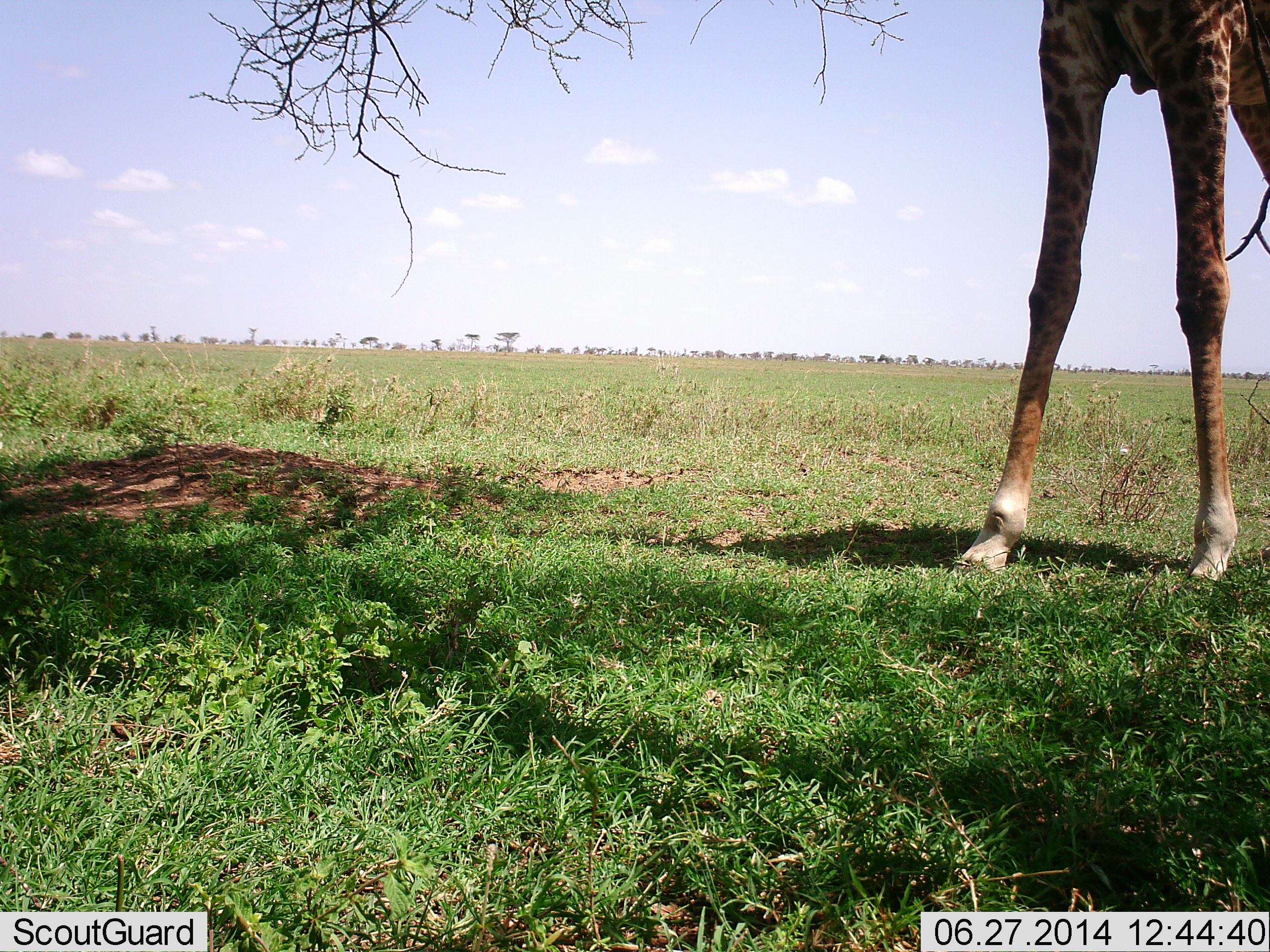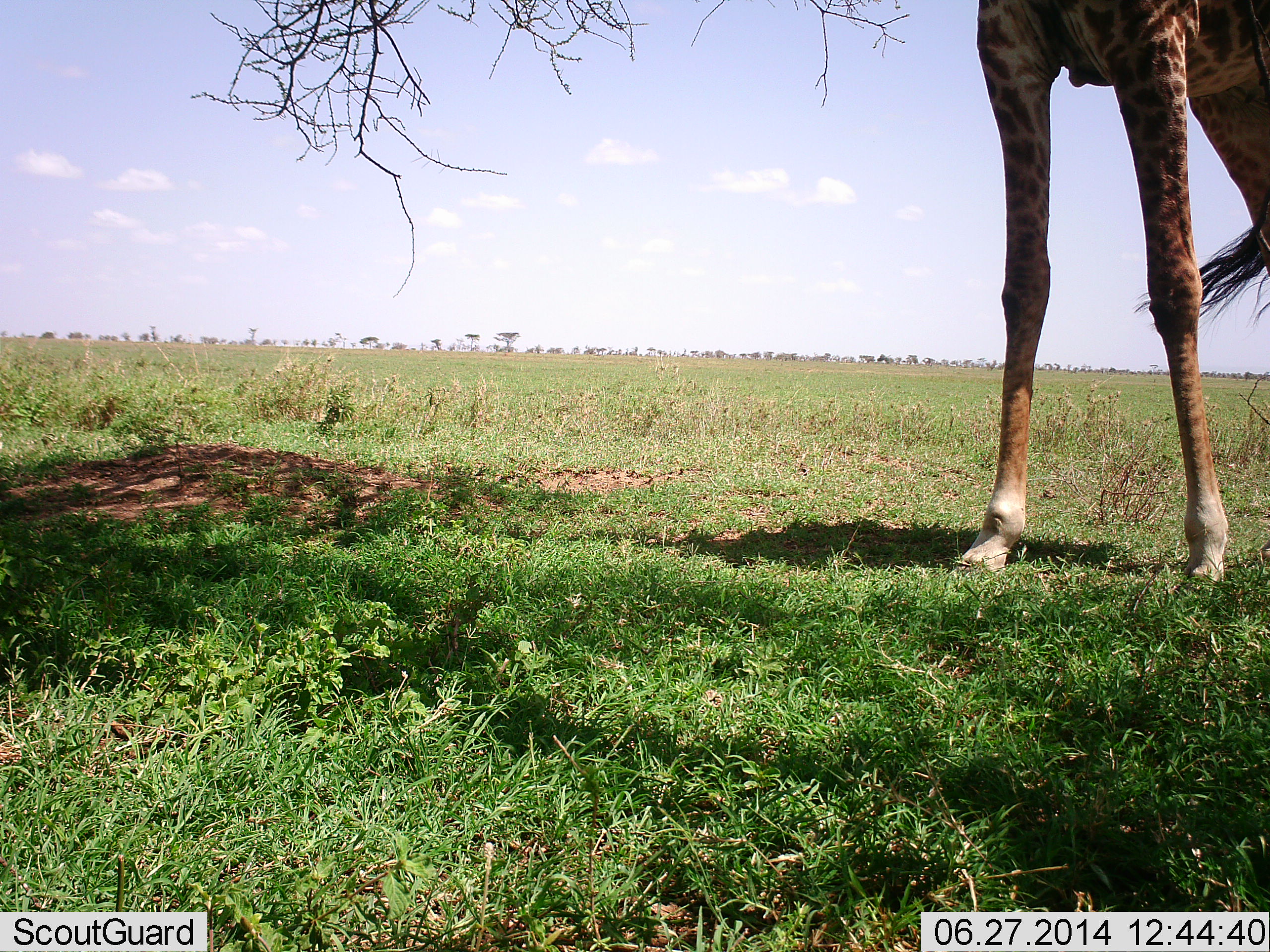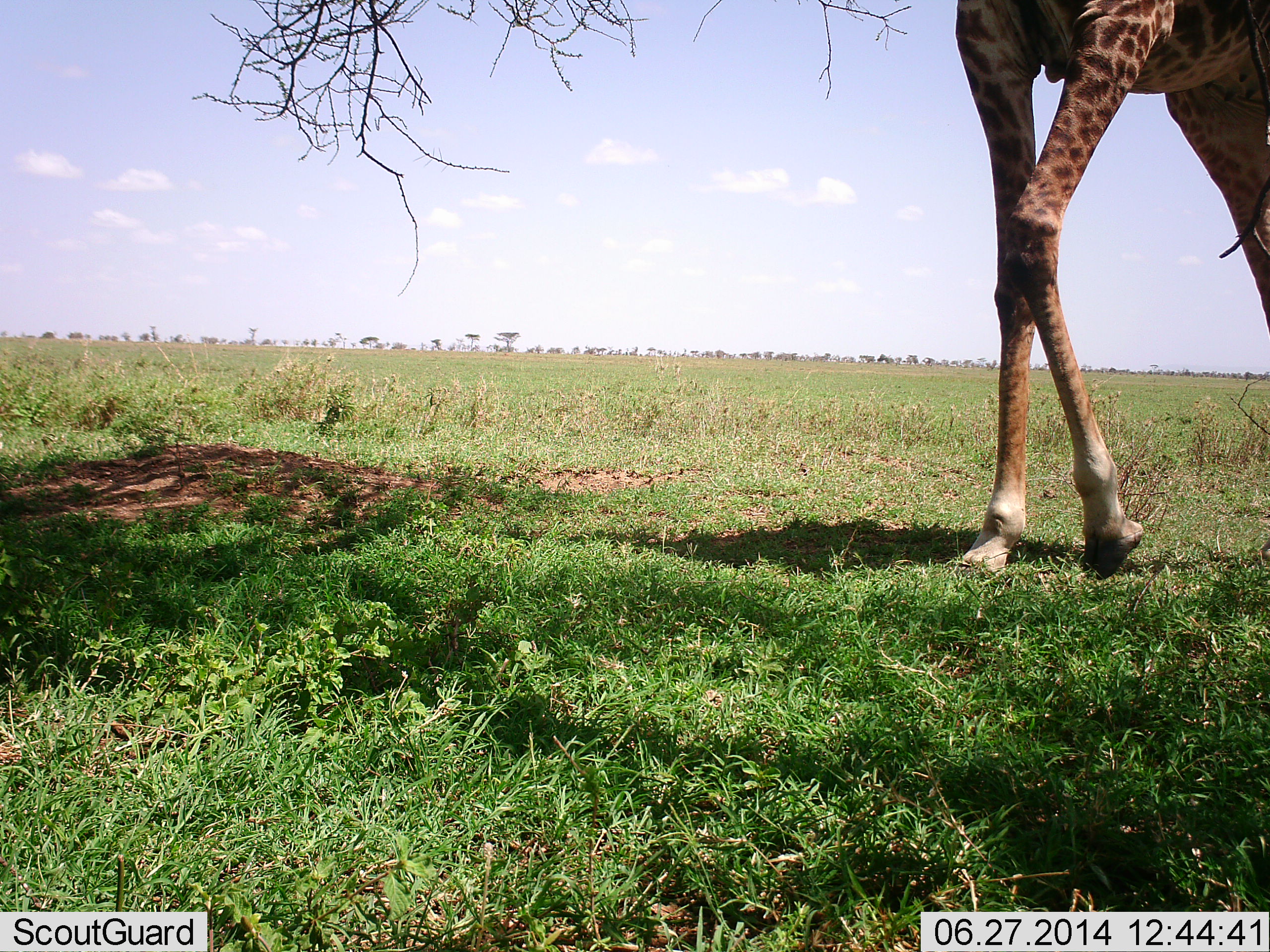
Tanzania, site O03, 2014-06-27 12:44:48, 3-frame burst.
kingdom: Animalia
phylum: Chordata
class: Mammalia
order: Artiodactyla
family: Giraffidae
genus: Giraffa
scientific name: Giraffa camelopardalis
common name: giraffe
Giraffe (Giraffa camelopardalis), count 1. Behavior (volunteer vote fractions): standing 60%, resting 0%, moving 20%, interacting 0%. Young present (vote fraction): 0%. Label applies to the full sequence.